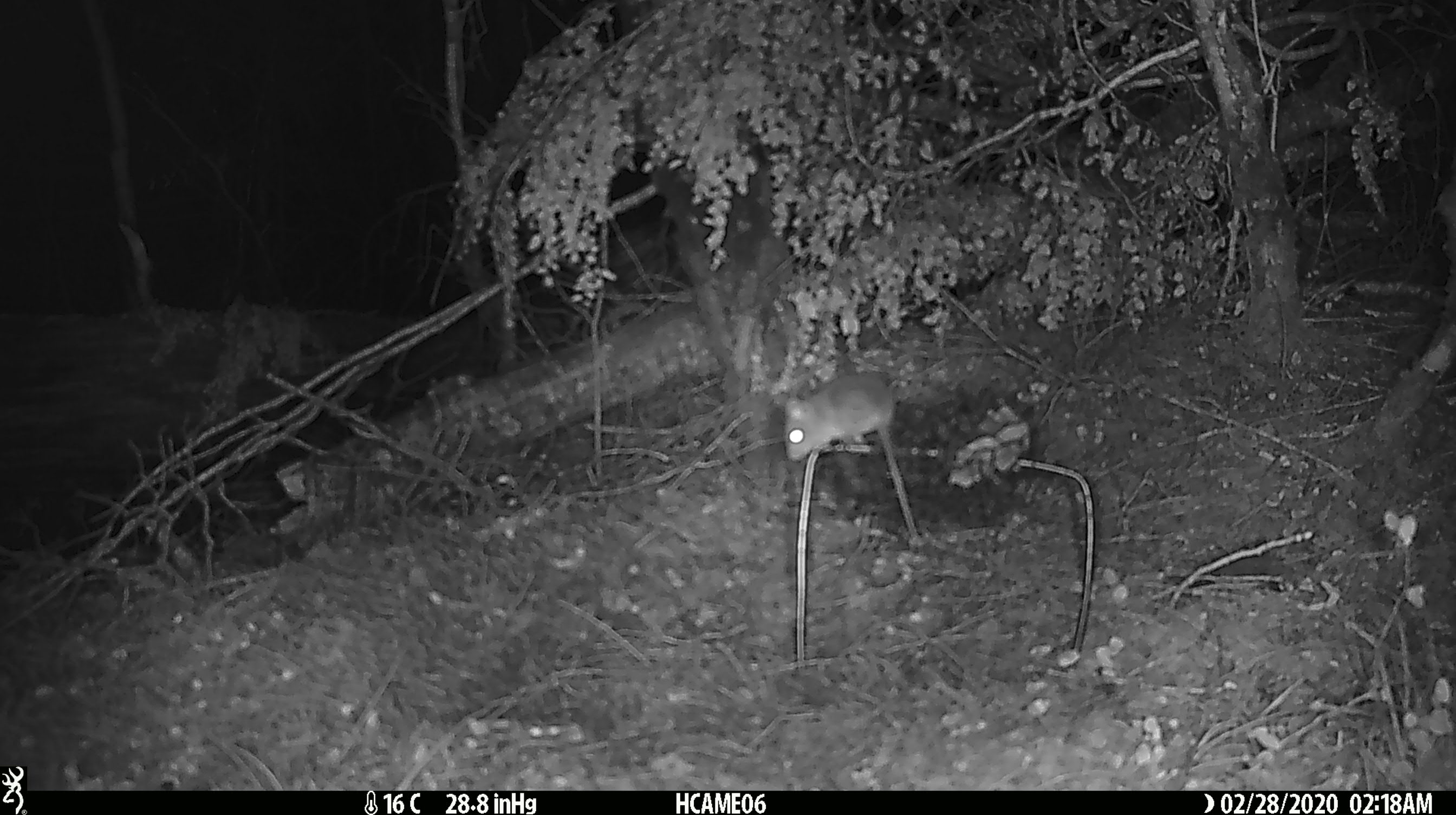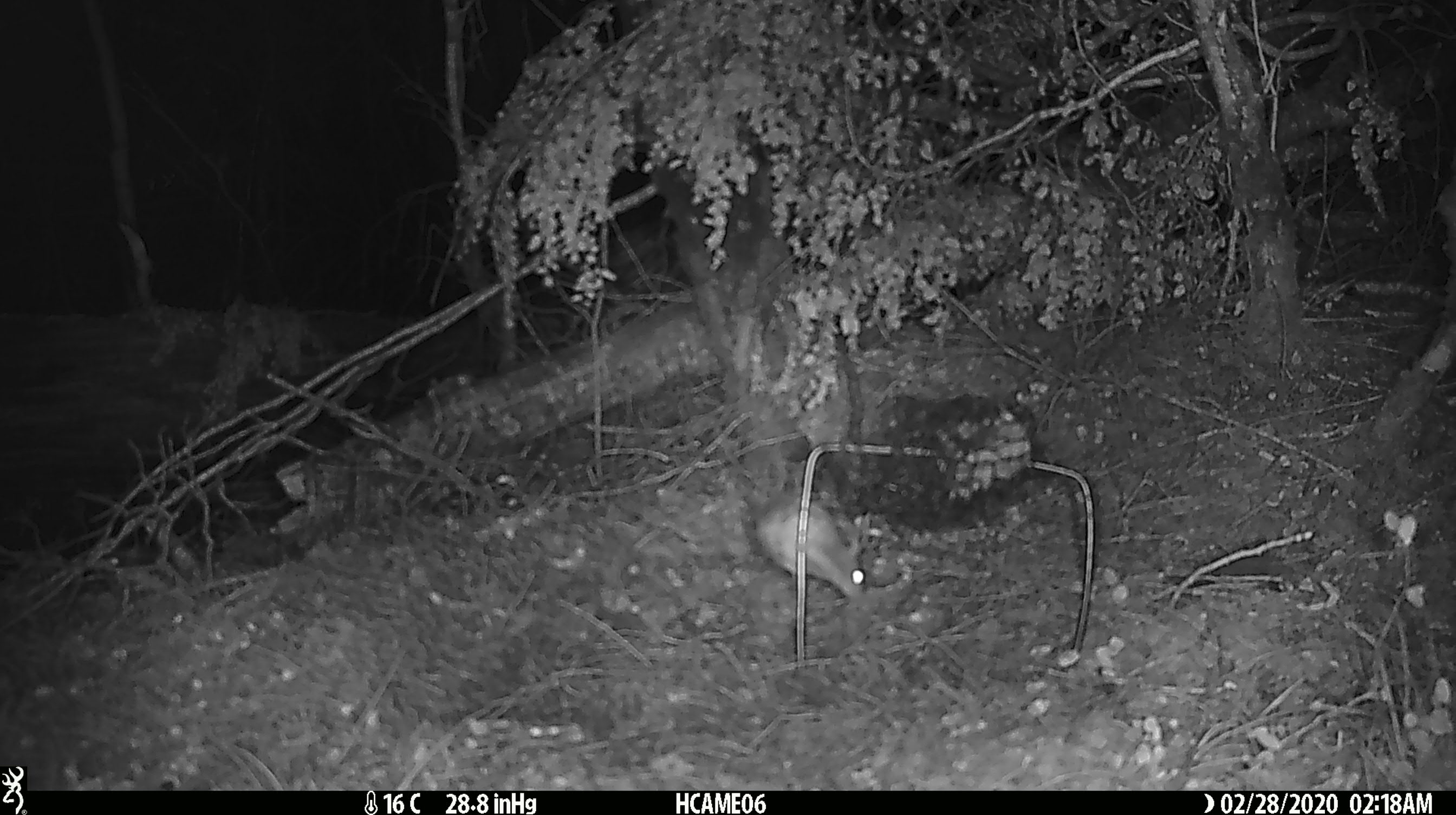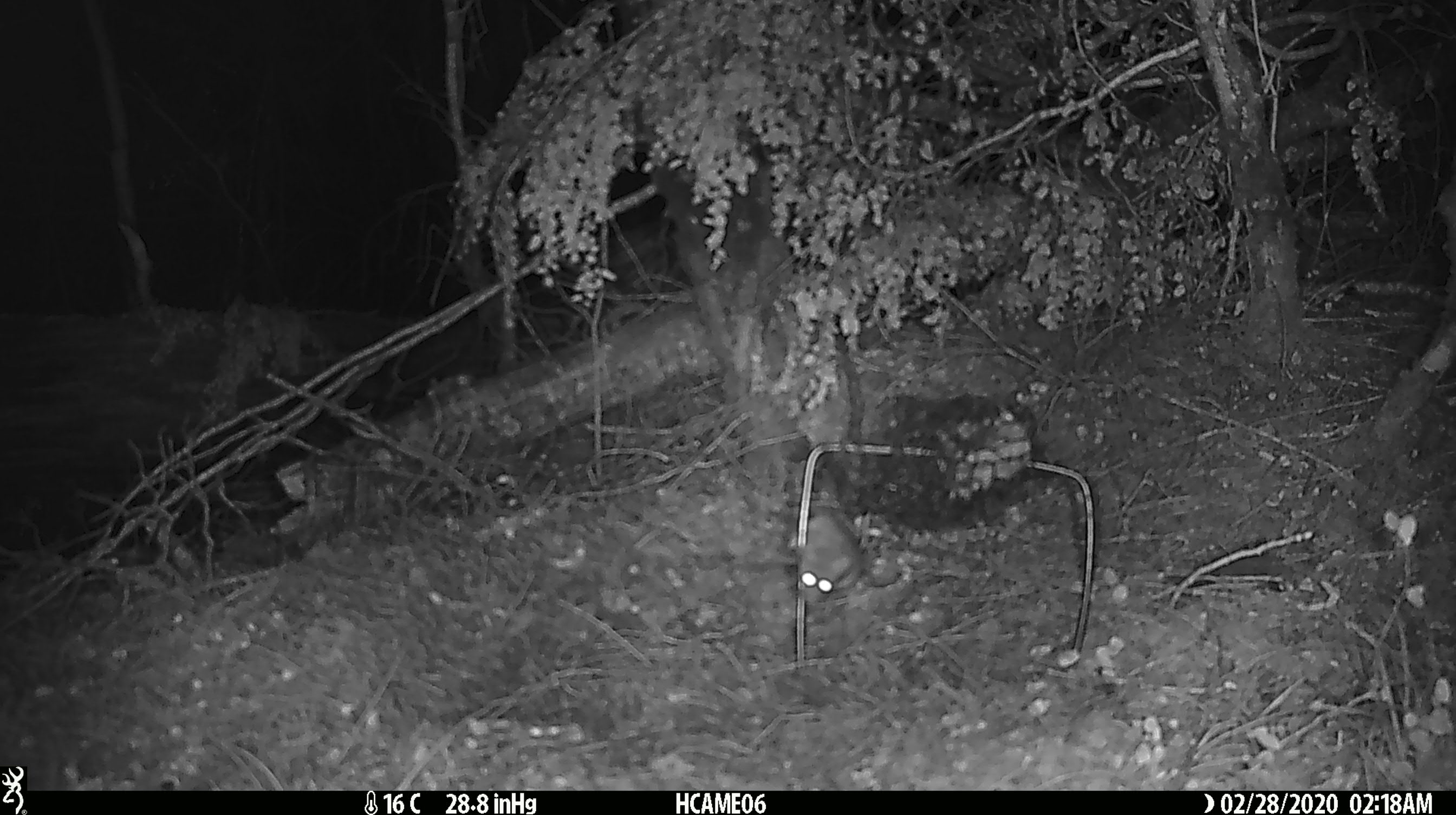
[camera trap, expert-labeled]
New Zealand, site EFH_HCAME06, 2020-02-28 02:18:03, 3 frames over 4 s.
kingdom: Animalia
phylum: Chordata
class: Mammalia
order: Rodentia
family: Muridae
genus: Mus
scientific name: Mus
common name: mouse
Mouse (Mus).